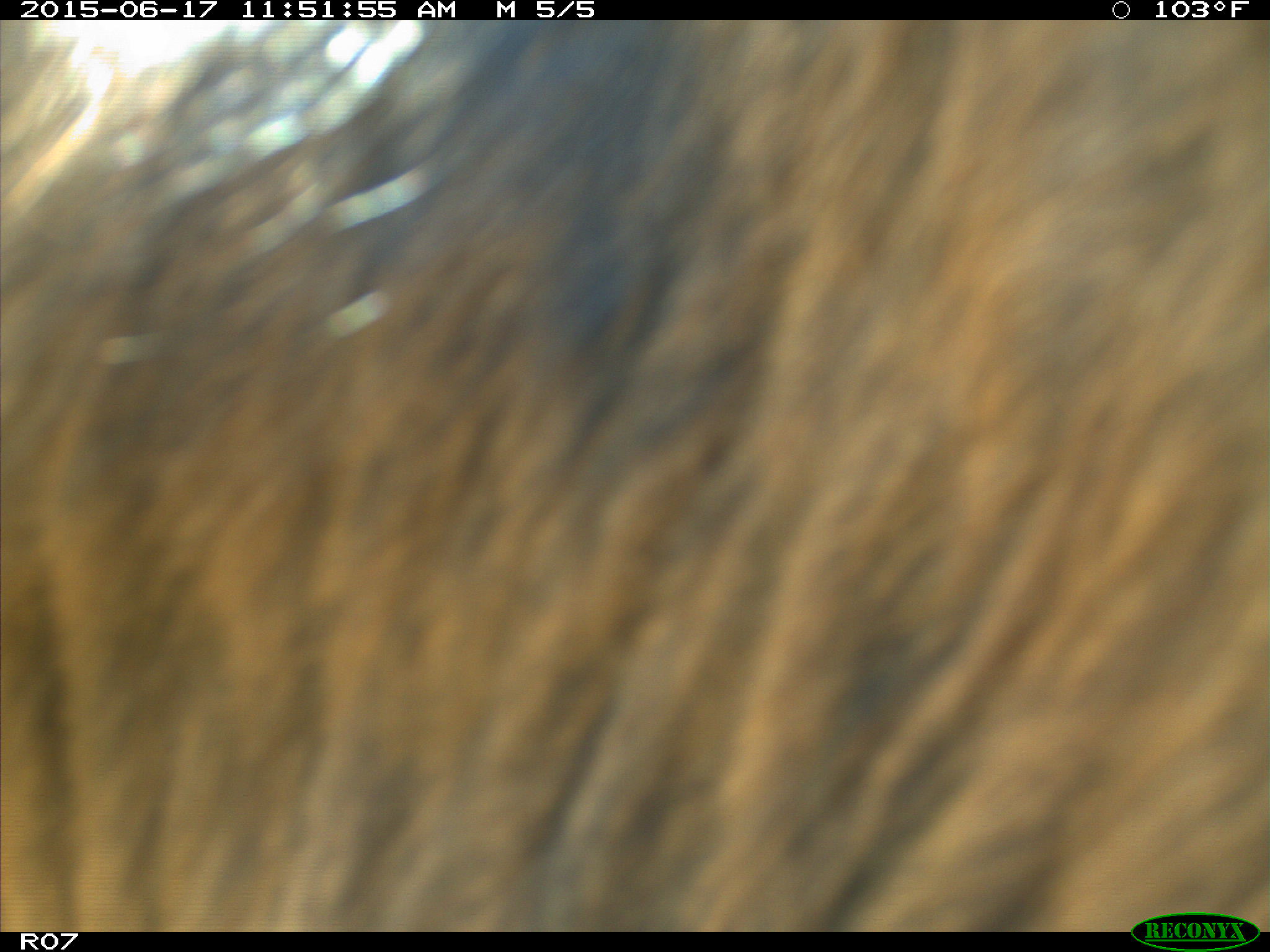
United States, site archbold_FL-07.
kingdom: Animalia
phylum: Chordata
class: Mammalia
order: Artiodactyla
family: Bovidae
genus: Bos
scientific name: Bos taurus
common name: domestic cow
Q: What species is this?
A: Bos taurus (domestic cow).